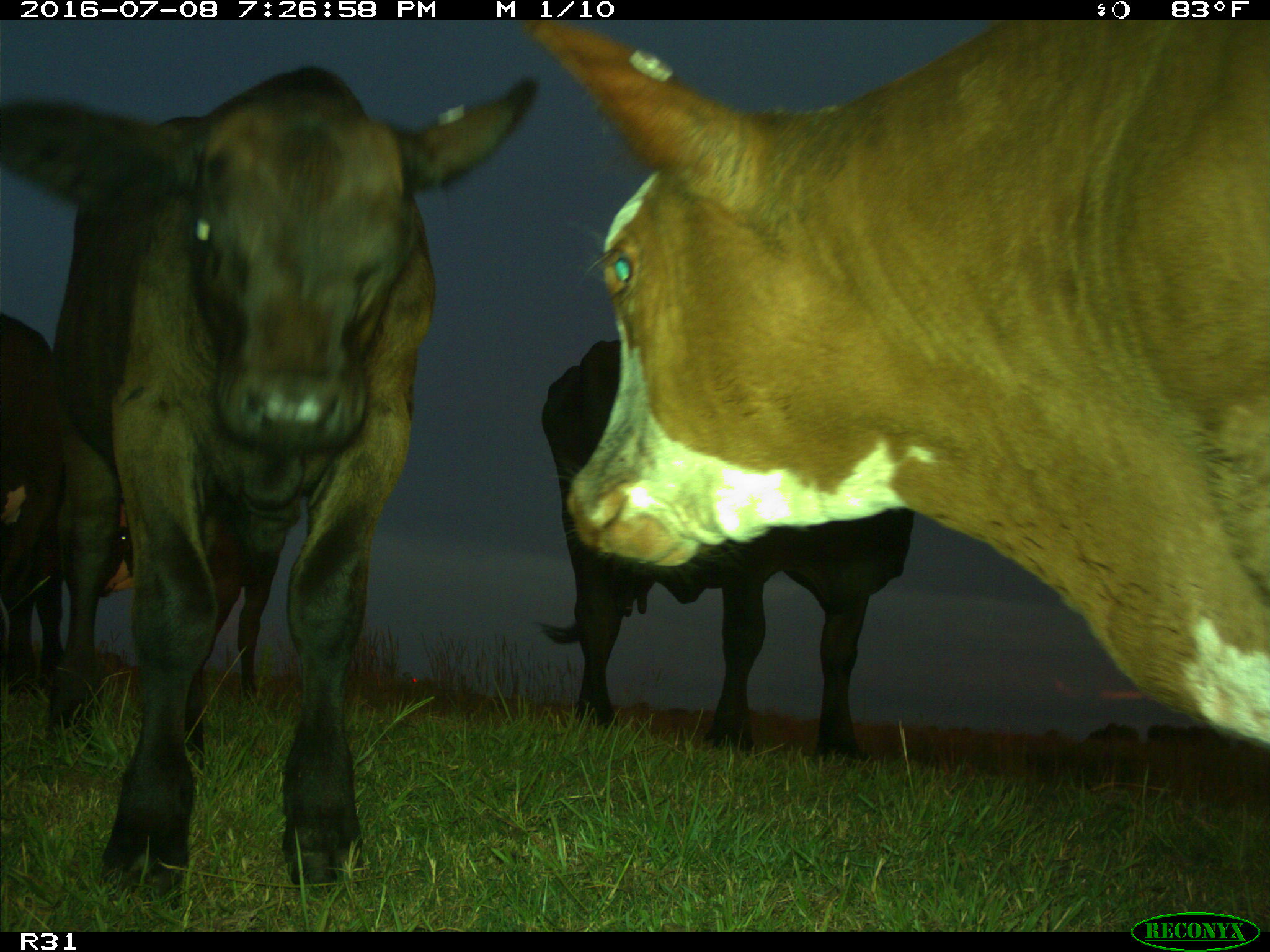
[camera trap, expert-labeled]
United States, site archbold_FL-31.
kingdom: Animalia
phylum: Chordata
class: Mammalia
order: Artiodactyla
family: Bovidae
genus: Bos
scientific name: Bos taurus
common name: domestic cow